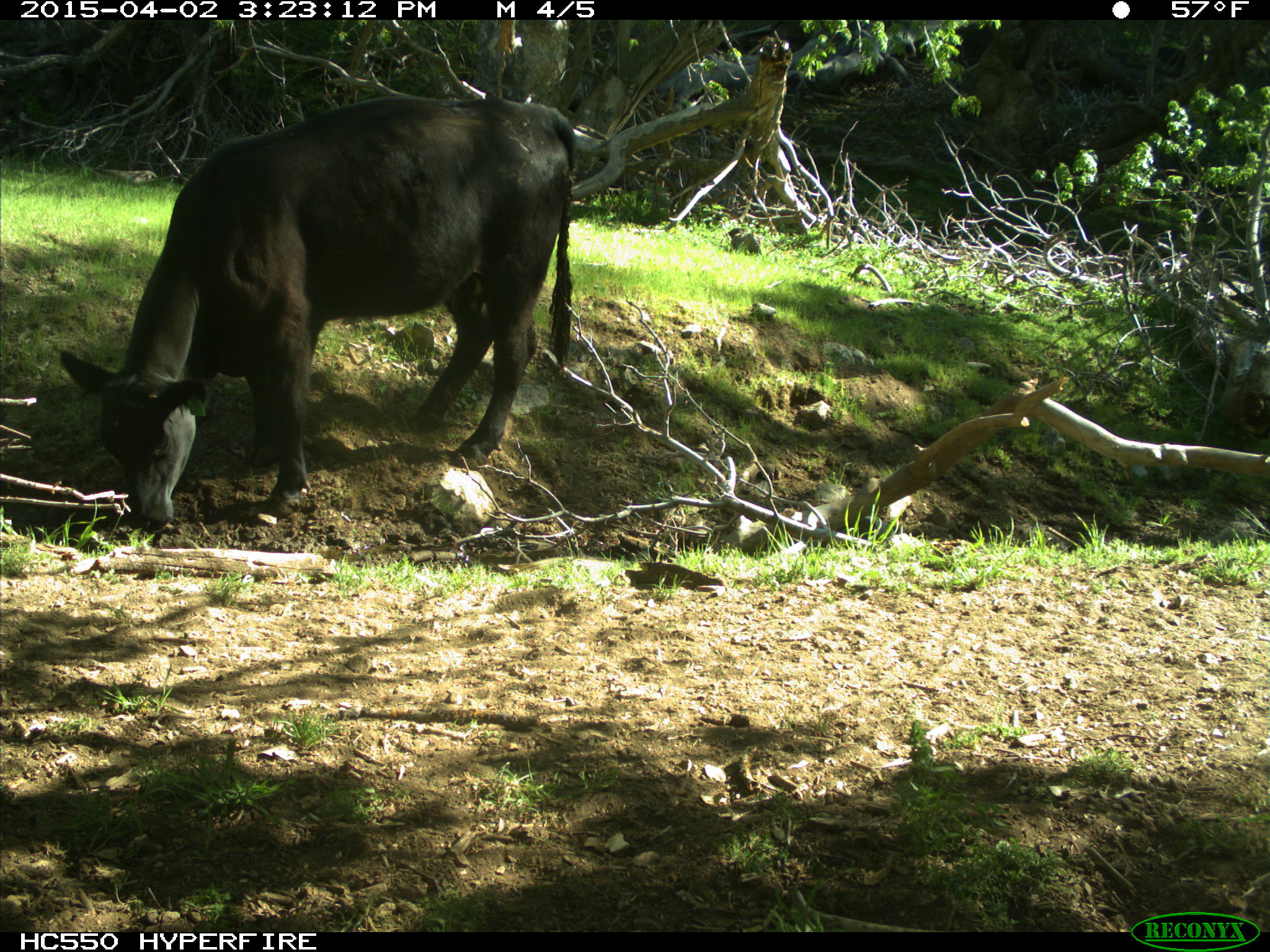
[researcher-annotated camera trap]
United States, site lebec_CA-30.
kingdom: Animalia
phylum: Chordata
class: Mammalia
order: Artiodactyla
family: Bovidae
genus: Bos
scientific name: Bos taurus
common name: domestic cow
Bos taurus (domestic cow).